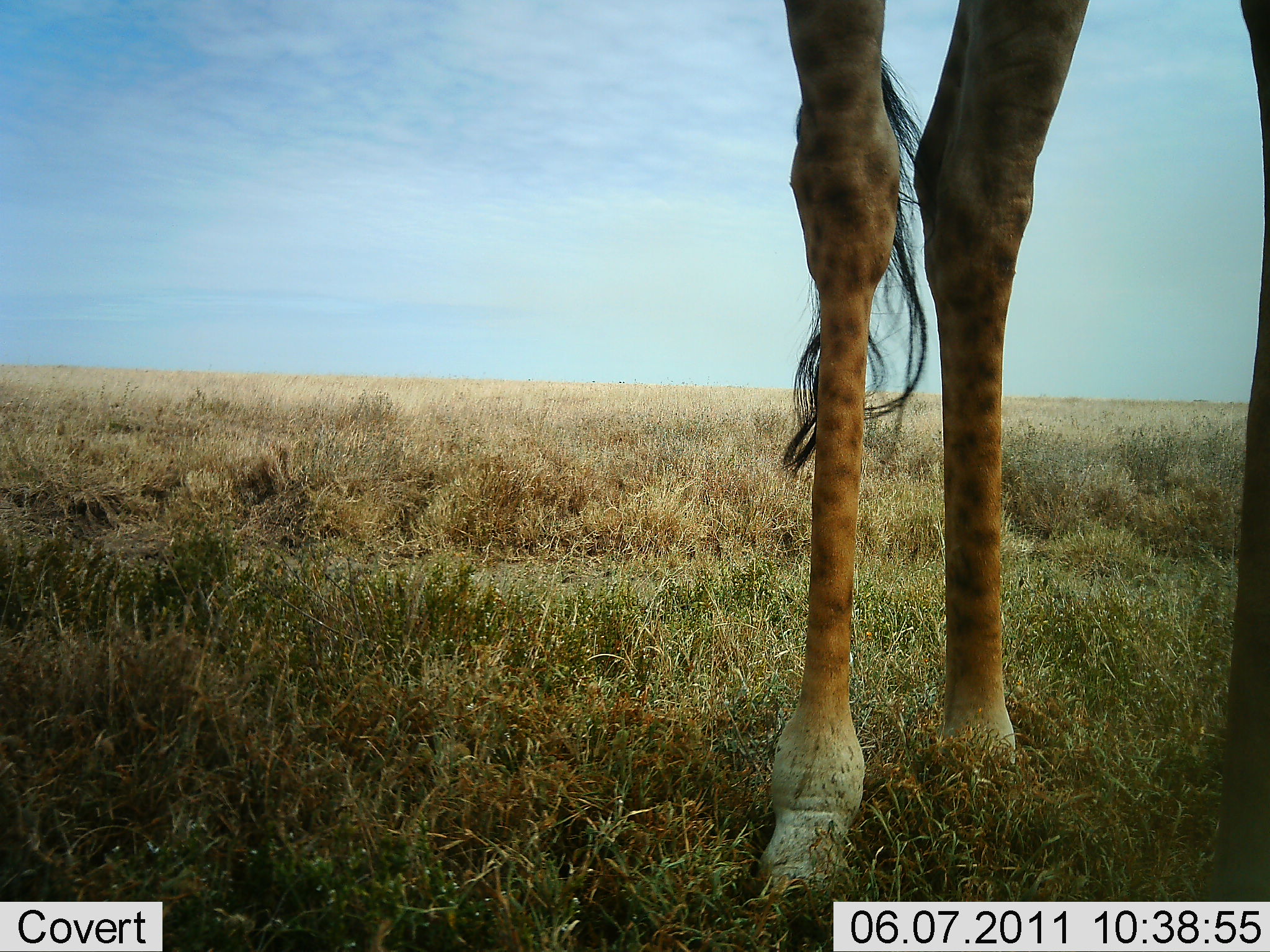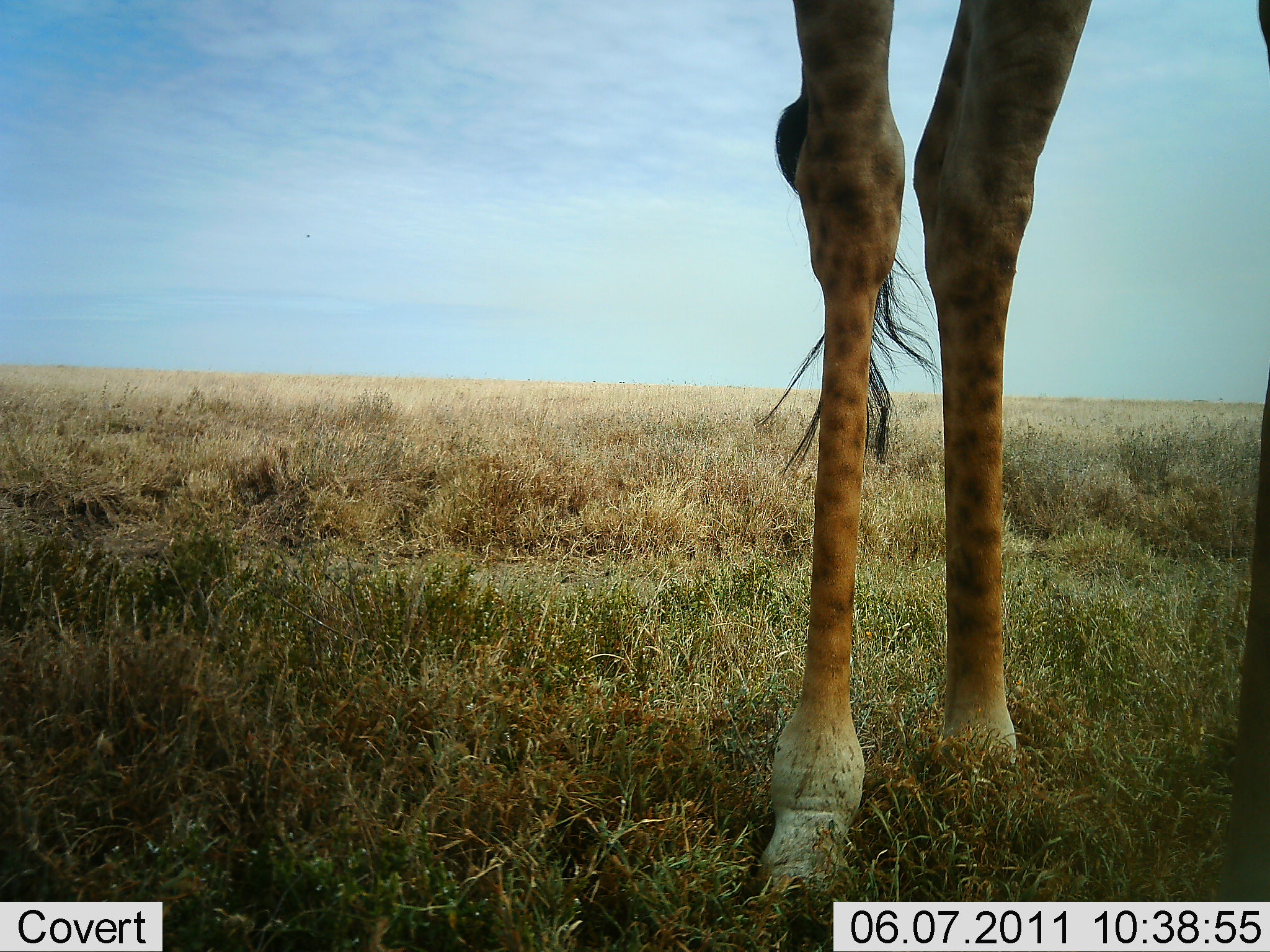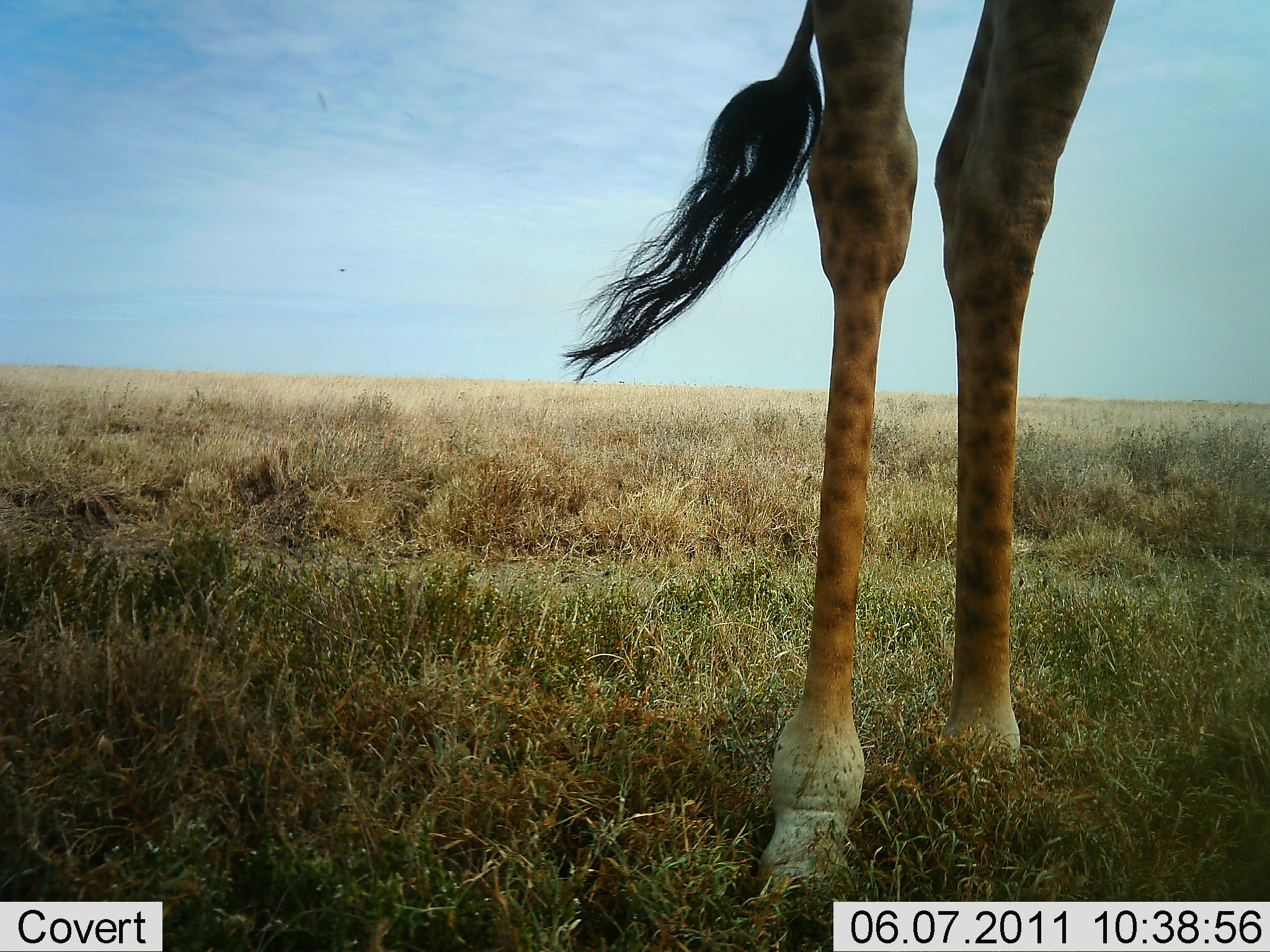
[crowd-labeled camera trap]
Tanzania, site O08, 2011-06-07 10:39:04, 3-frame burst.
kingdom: Animalia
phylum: Chordata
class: Mammalia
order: Artiodactyla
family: Giraffidae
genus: Giraffa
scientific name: Giraffa camelopardalis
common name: giraffe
Giraffe (Giraffa camelopardalis), count 1. Behavior (volunteer vote fractions): standing 91%, resting 0%, moving 0%, interacting 9%. Young present (vote fraction): 0%. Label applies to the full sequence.